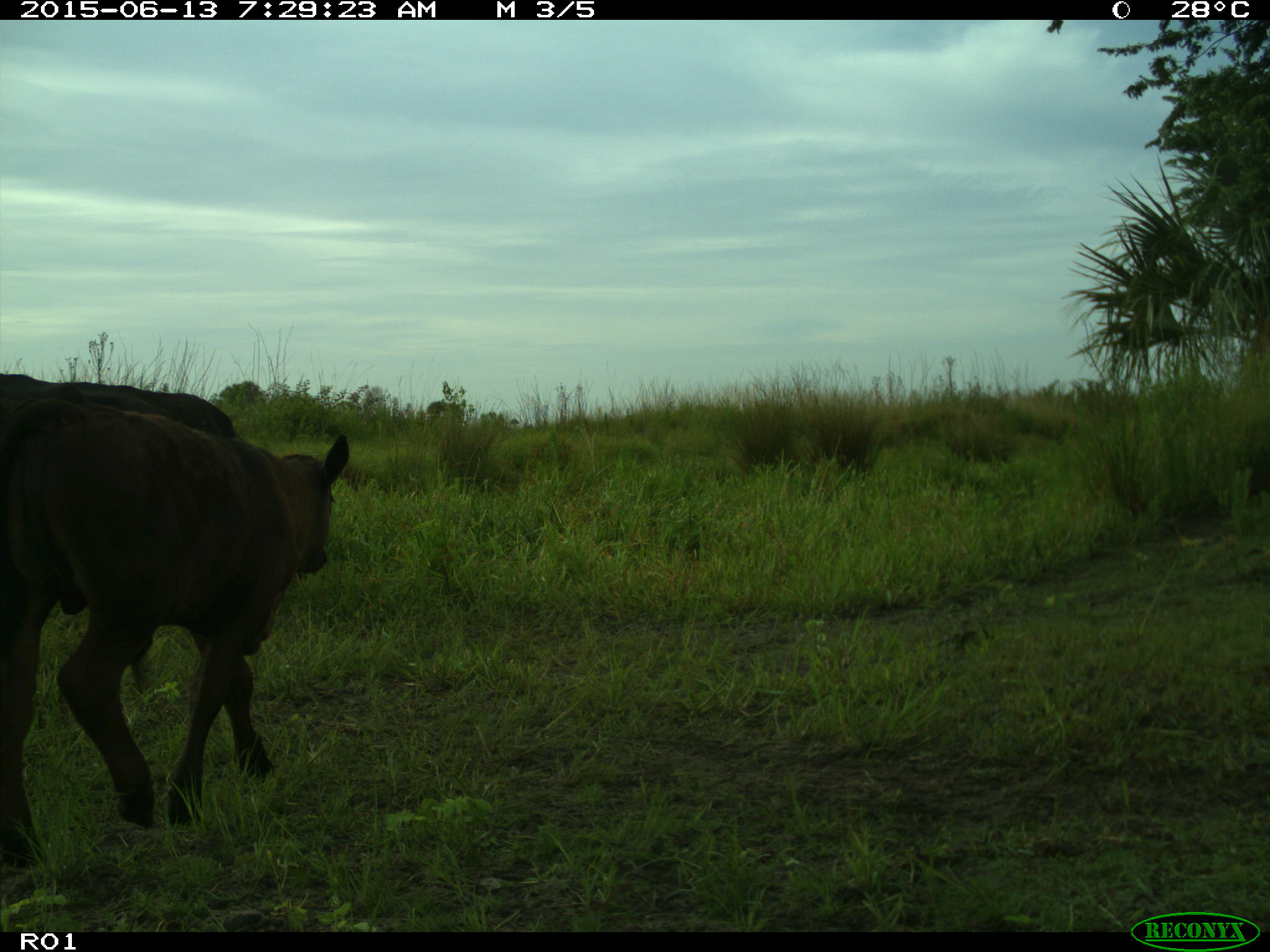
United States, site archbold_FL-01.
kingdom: Animalia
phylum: Chordata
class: Mammalia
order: Artiodactyla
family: Bovidae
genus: Bos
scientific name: Bos taurus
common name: domestic cow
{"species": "Bos taurus (domestic cow)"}